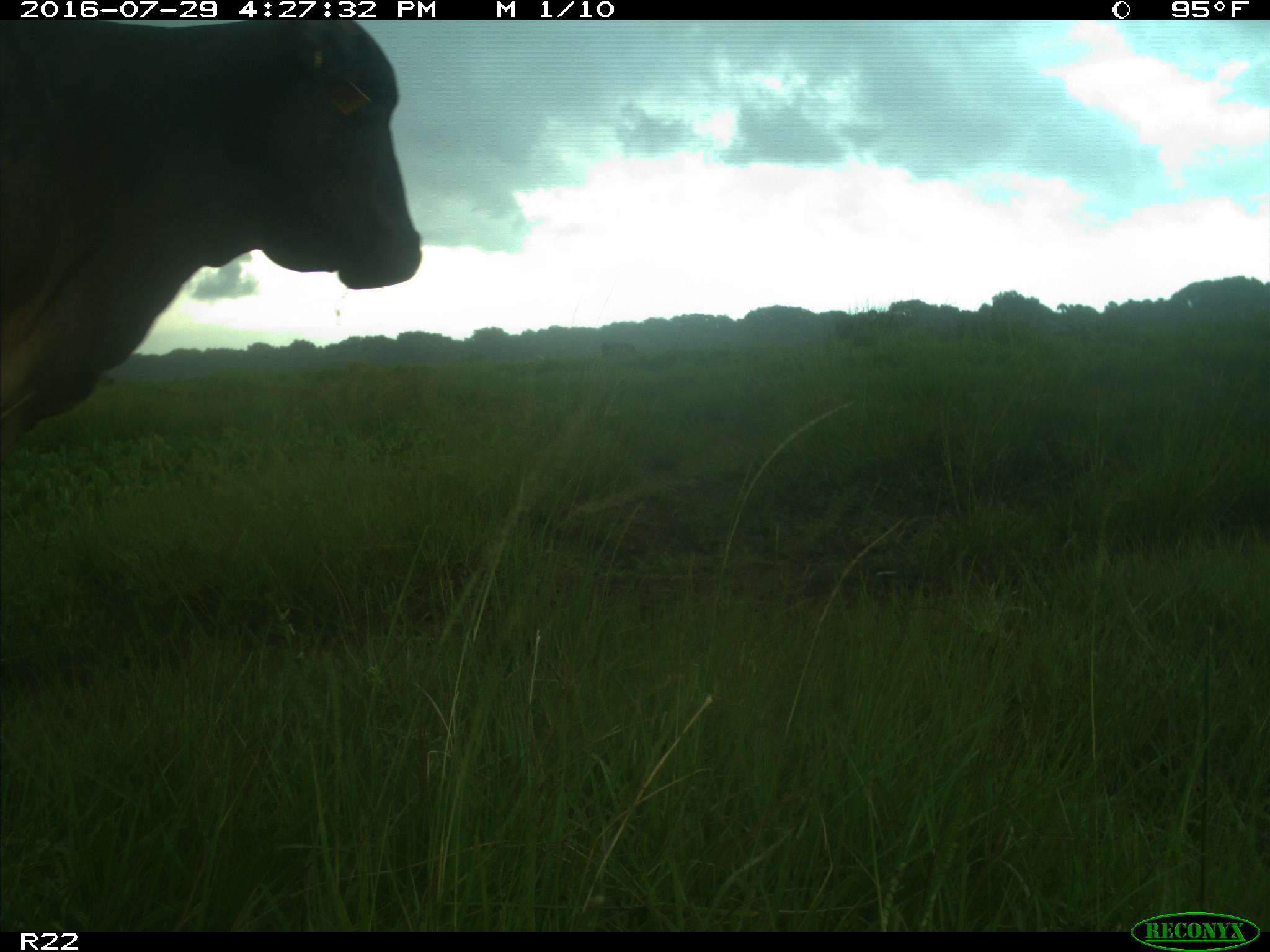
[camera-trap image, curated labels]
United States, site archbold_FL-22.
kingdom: Animalia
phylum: Chordata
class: Mammalia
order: Artiodactyla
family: Bovidae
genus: Bos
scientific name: Bos taurus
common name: domestic cow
Bos taurus (domestic cow).